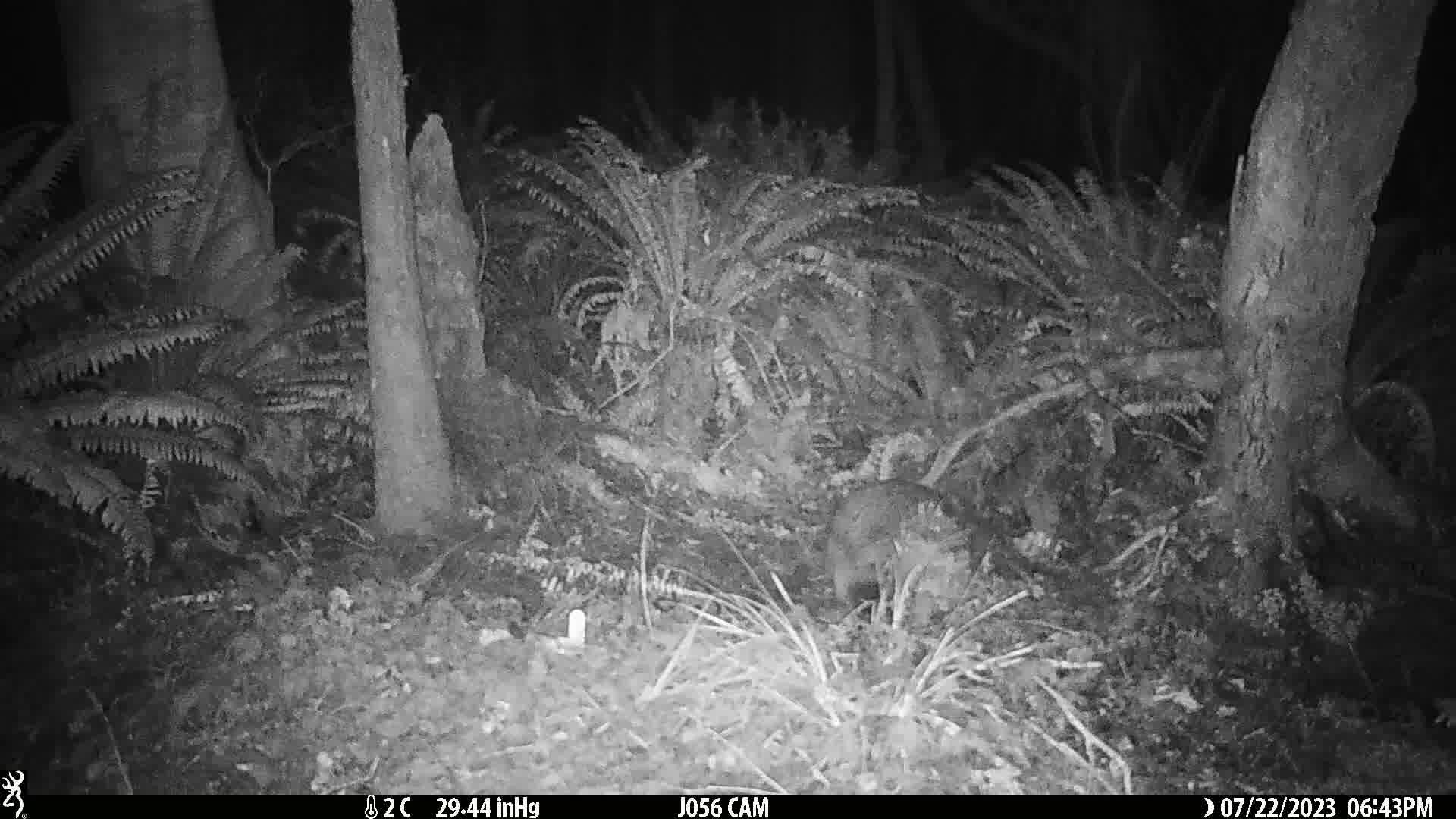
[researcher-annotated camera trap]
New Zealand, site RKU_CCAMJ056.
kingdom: Animalia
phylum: Chordata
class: Aves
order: Apterygiformes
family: Apterygidae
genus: Apteryx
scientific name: Apteryx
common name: kiwi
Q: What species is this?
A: Kiwi (Apteryx).